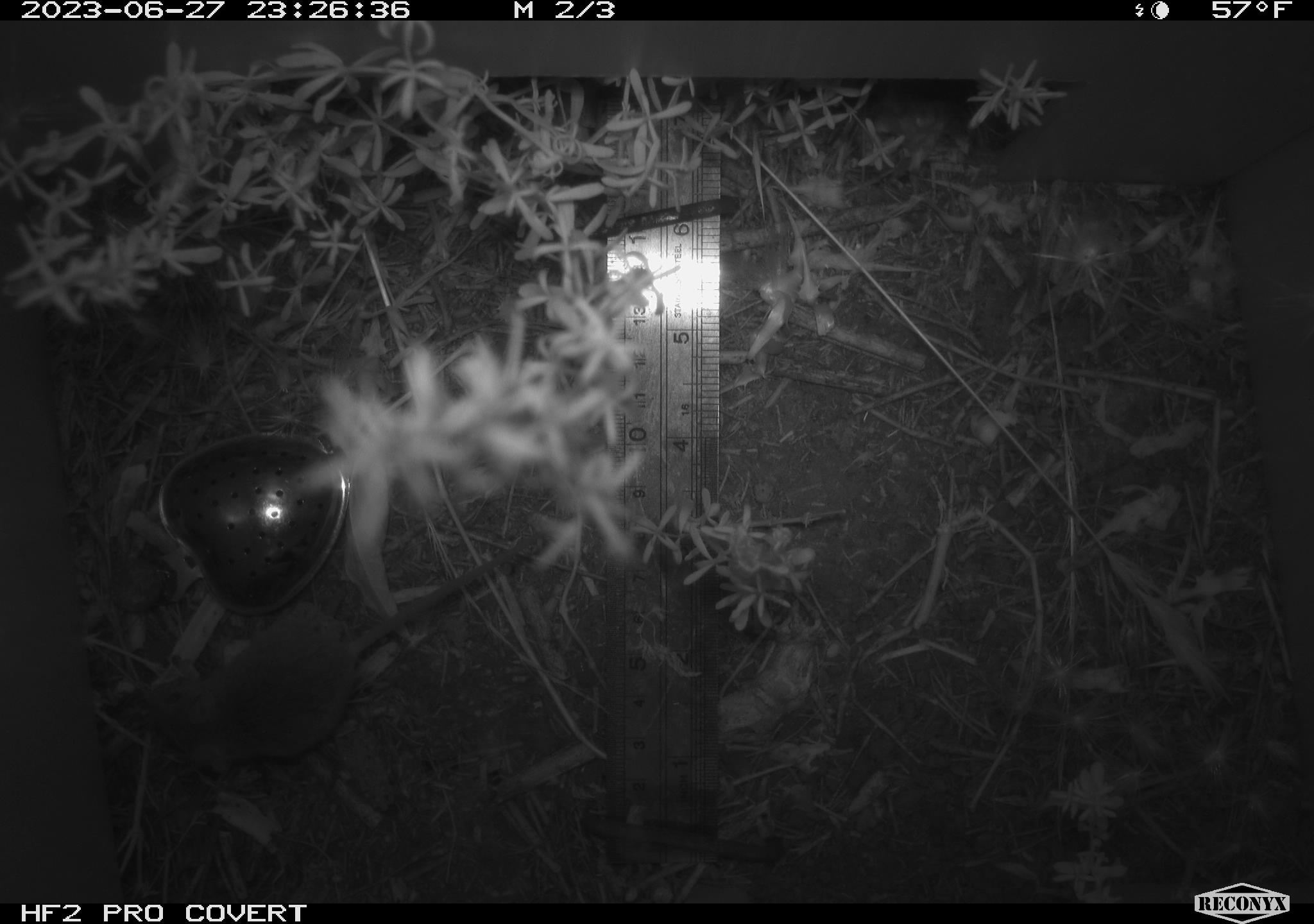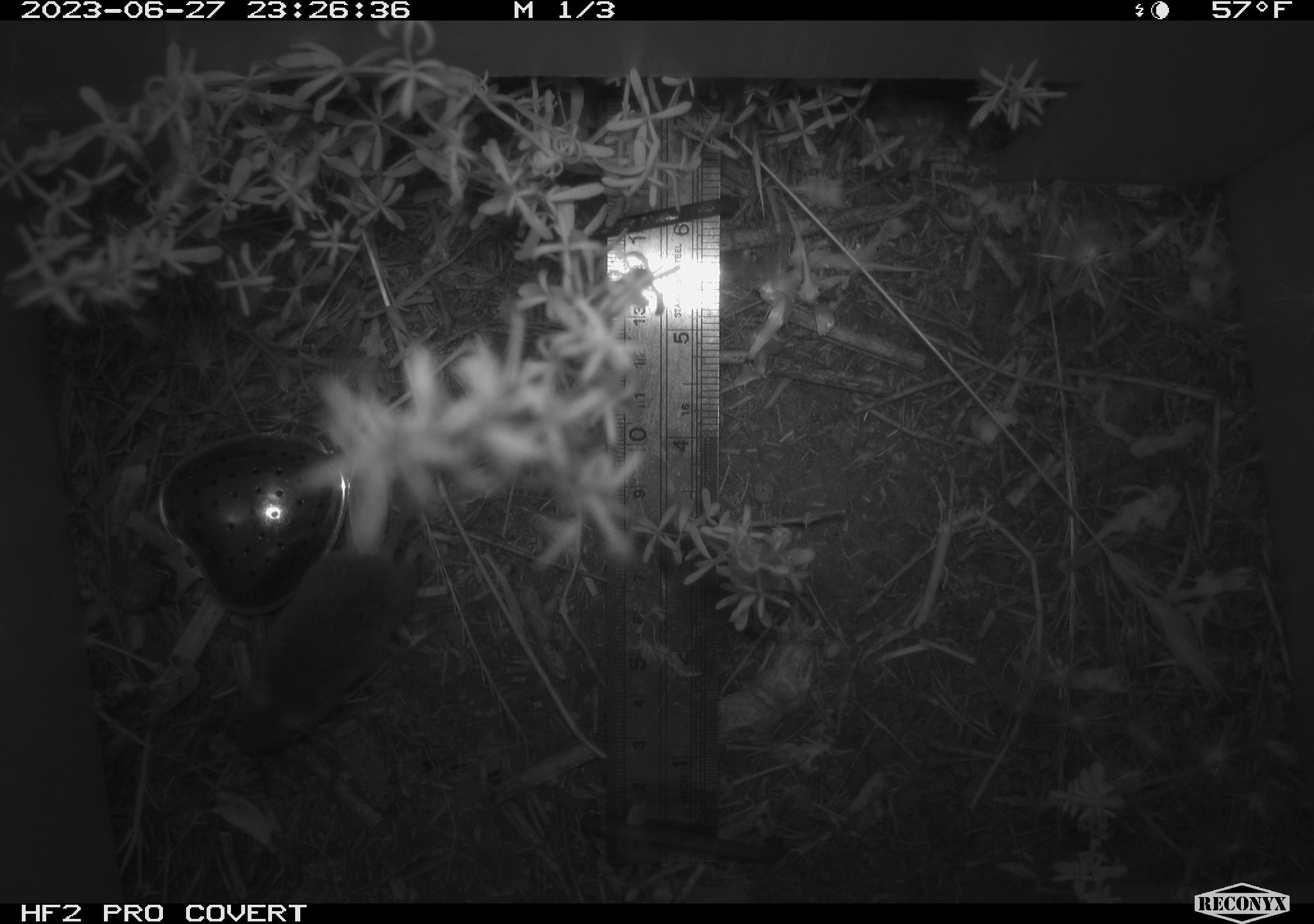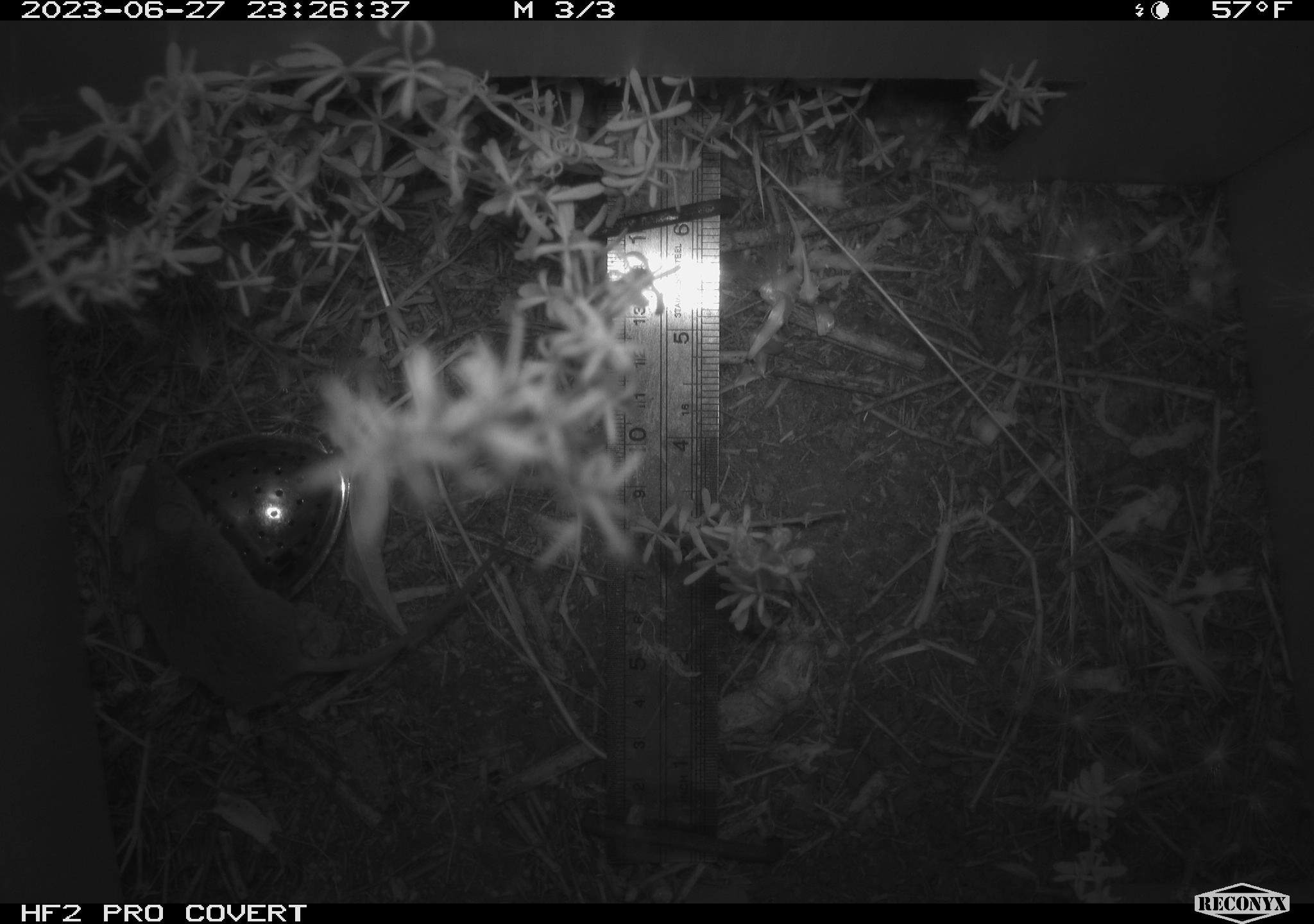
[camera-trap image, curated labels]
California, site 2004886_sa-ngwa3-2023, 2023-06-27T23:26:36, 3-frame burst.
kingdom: Animalia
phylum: Chordata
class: Mammalia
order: Rodentia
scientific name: Rodentia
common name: mouse species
Mouse species (Rodentia).